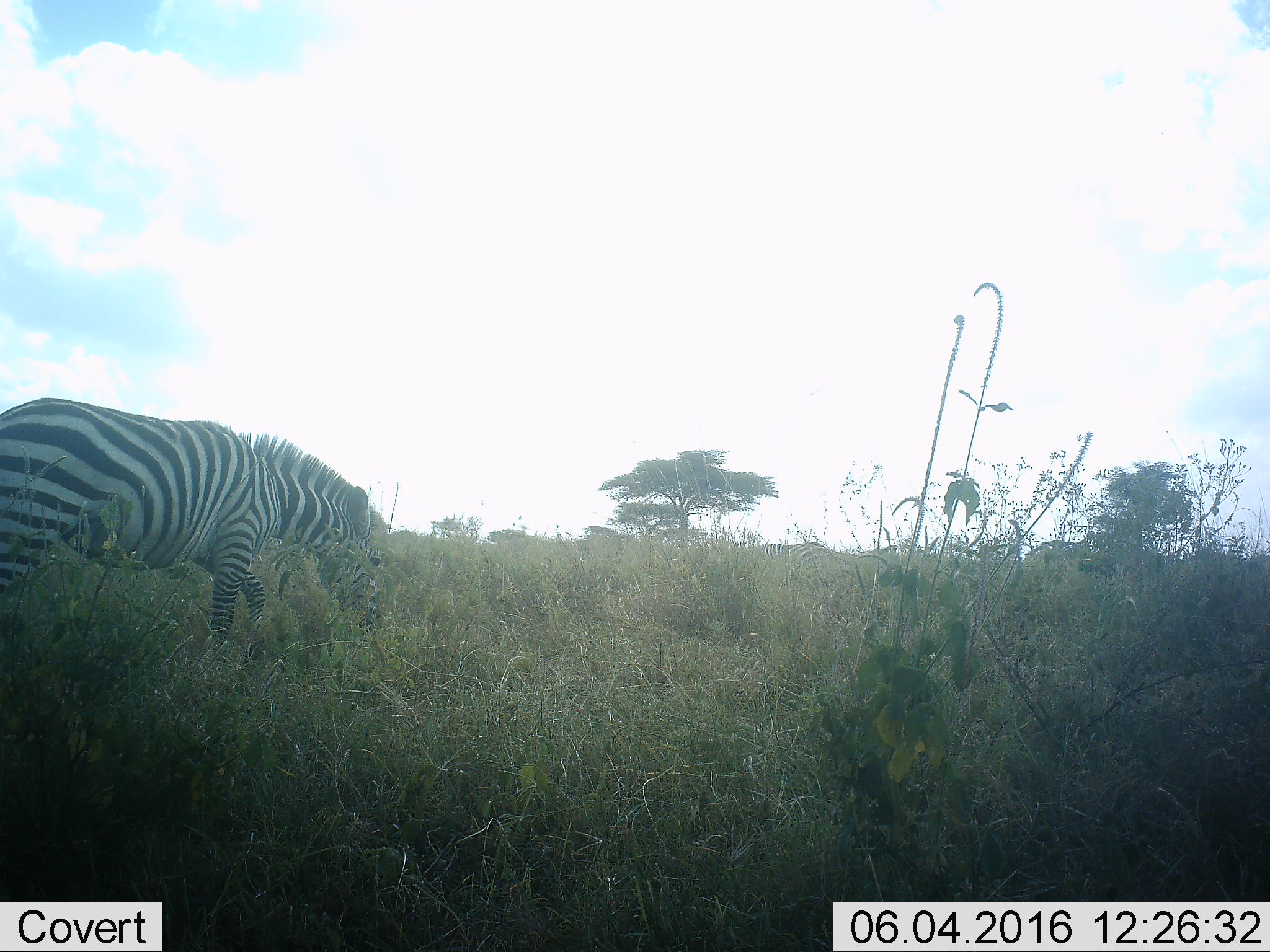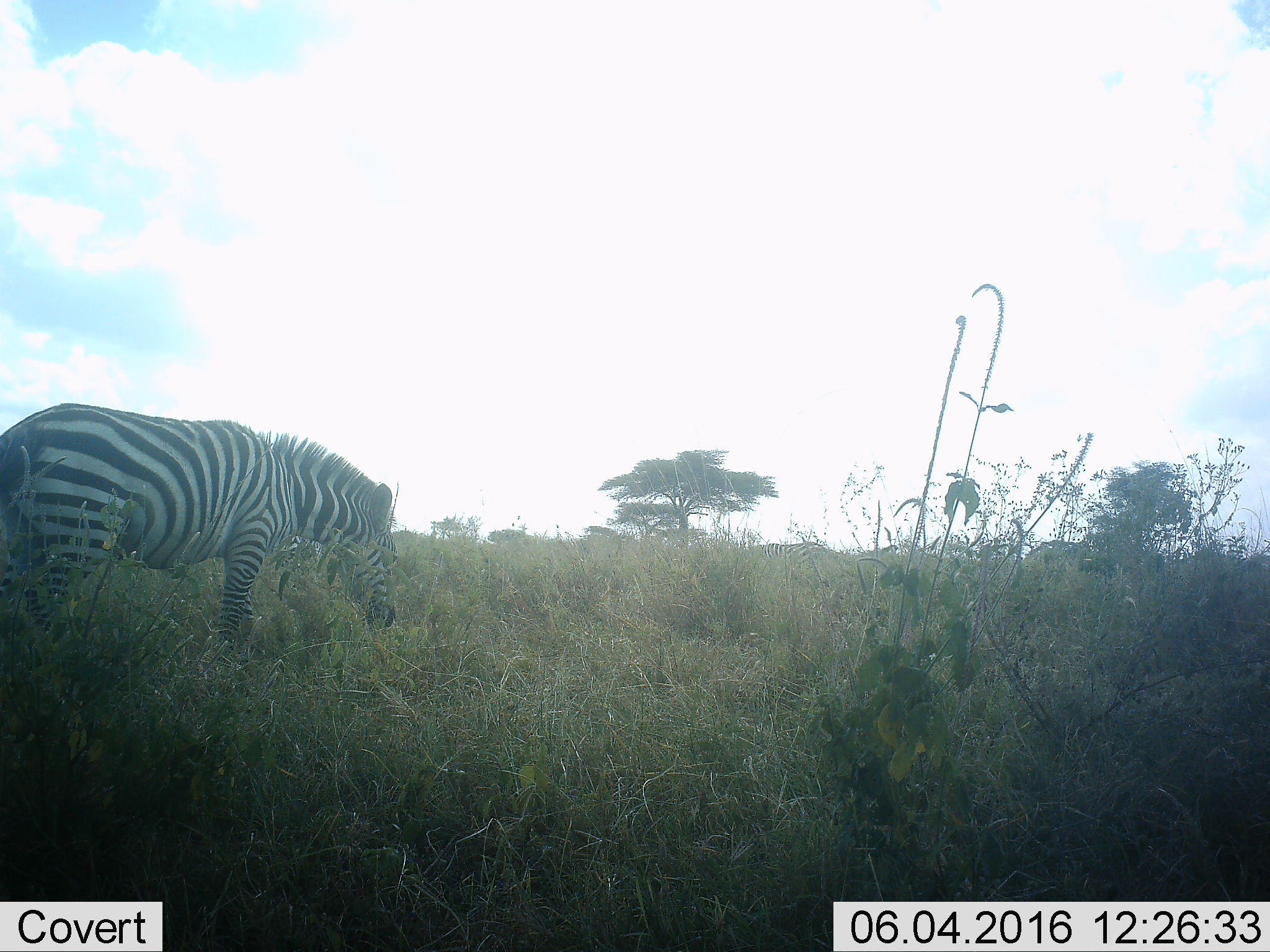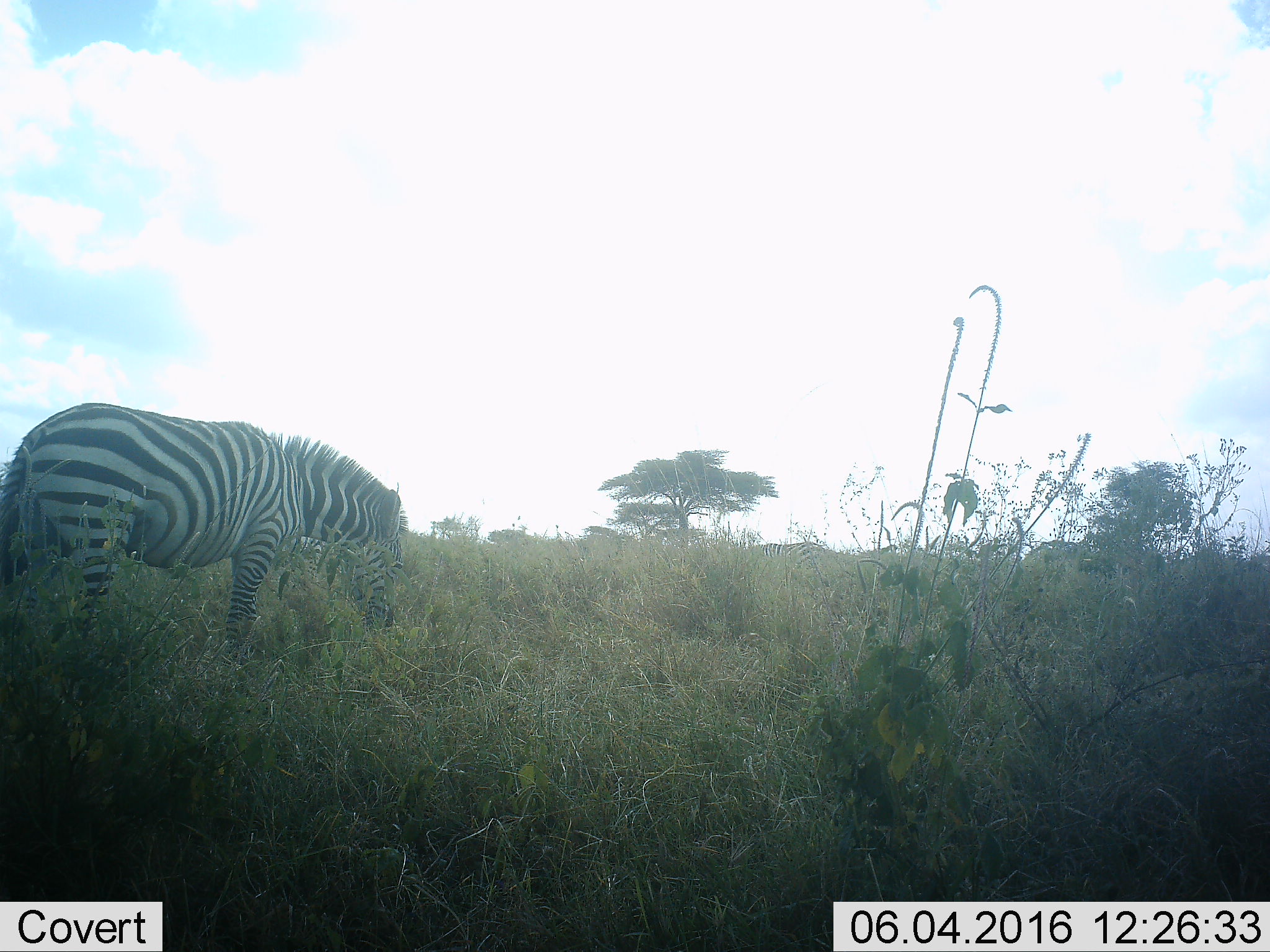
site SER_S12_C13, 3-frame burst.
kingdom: Animalia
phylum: Chordata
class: Mammalia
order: Perissodactyla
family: Equidae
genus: Equus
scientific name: Equus quagga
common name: plains zebra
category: zebraplains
Zebraplains (plains zebra) (Equus quagga), count 2. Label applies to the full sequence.